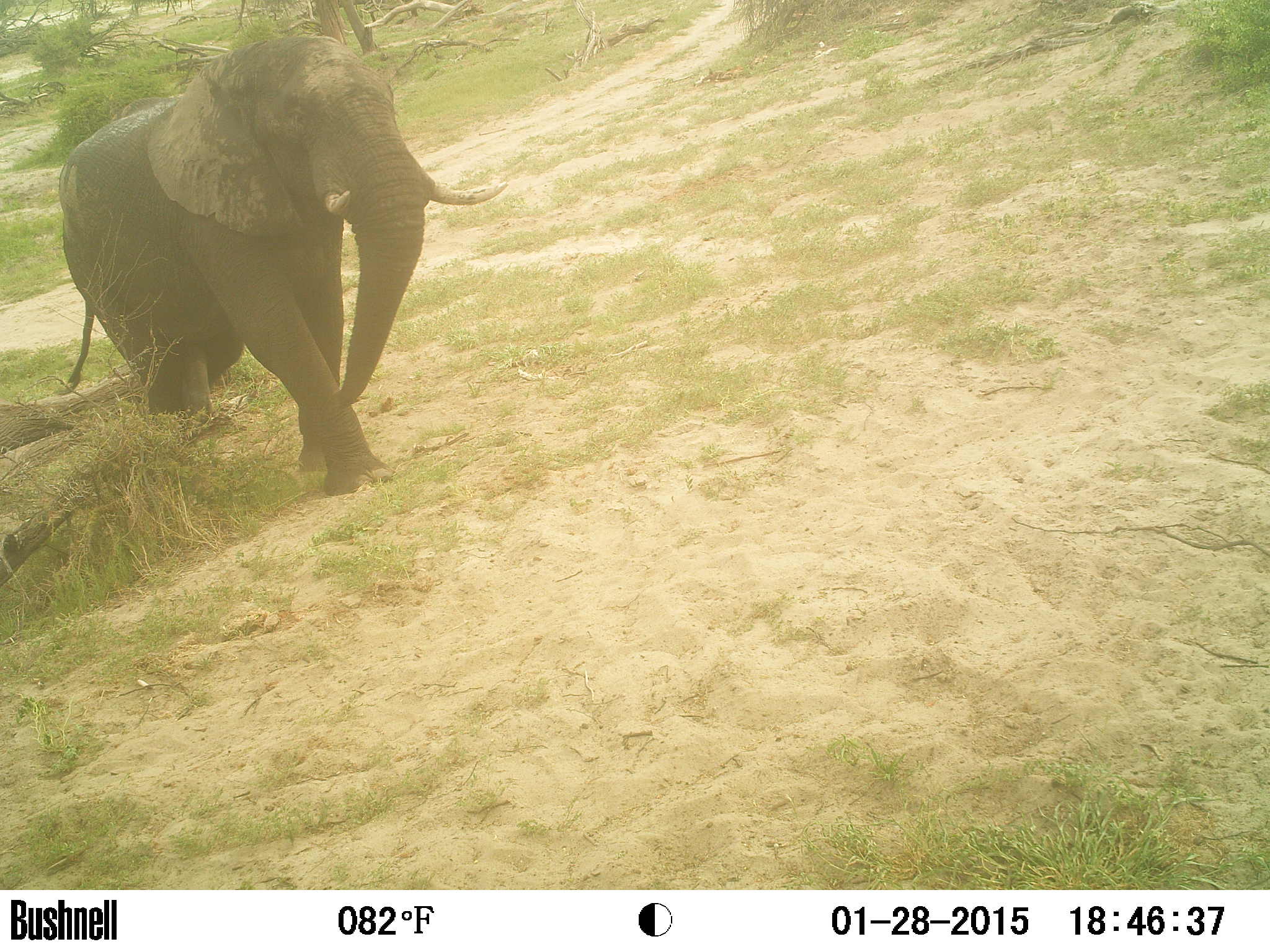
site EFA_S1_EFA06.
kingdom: Animalia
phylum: Chordata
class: Mammalia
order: Proboscidea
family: Elephantidae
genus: Loxodonta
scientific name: Loxodonta africana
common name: african bush elephant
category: elephant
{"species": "elephant (african bush elephant) (Loxodonta africana)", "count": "1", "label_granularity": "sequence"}